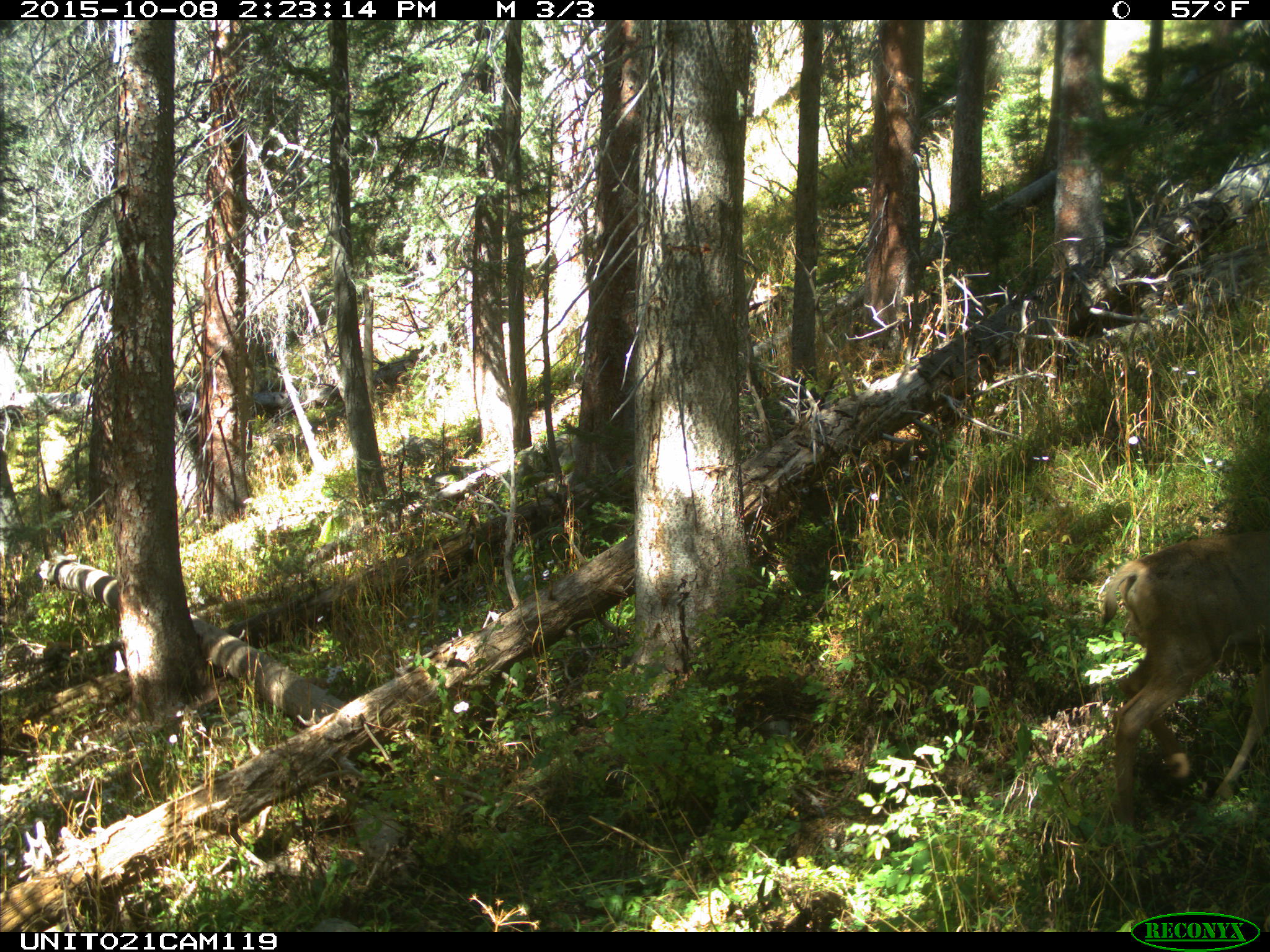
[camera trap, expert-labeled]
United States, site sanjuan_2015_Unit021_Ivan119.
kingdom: Animalia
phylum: Chordata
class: Mammalia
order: Artiodactyla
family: Cervidae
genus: Odocoileus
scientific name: Odocoileus hemionus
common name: mule deer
Odocoileus hemionus (mule deer).